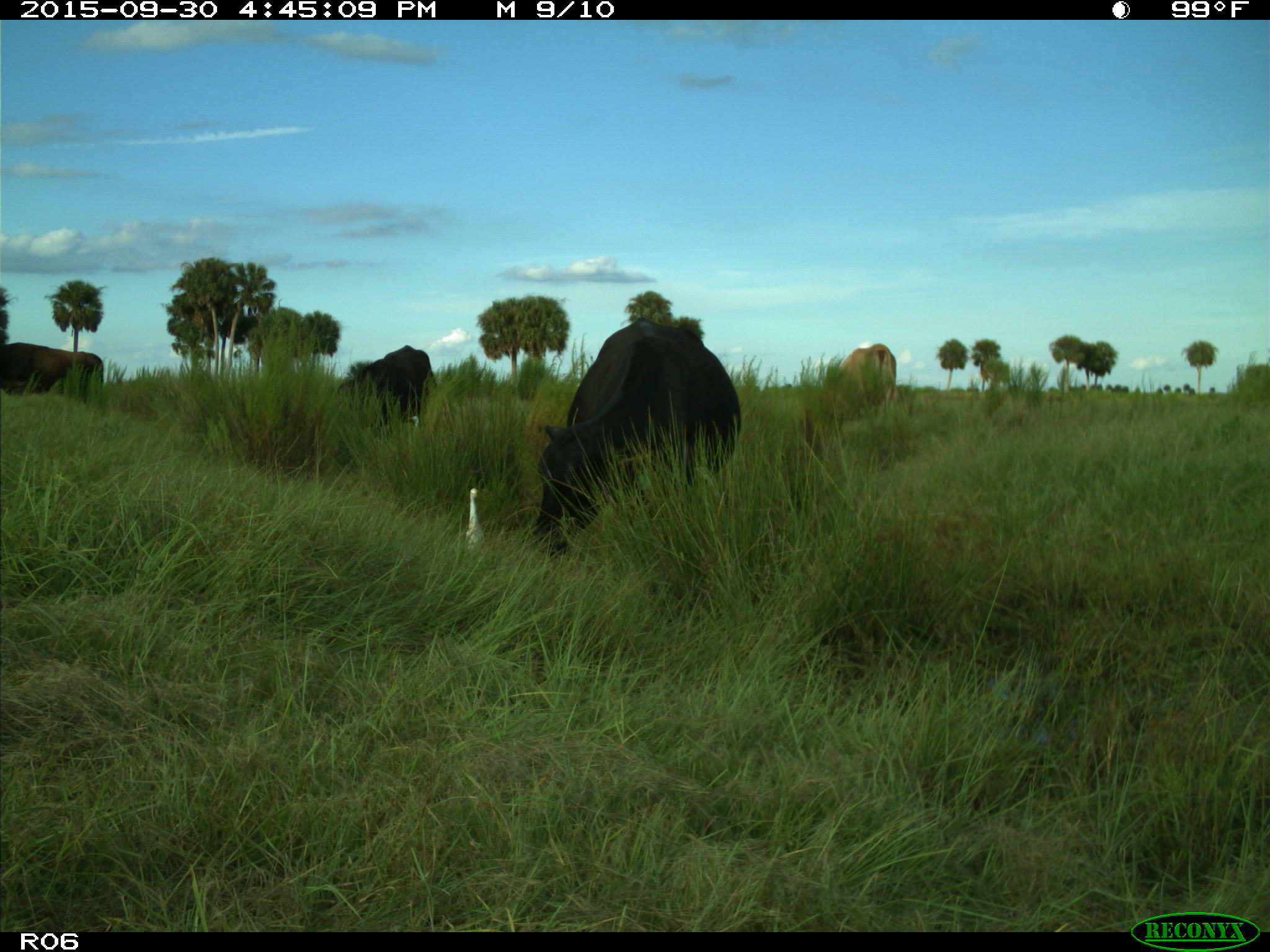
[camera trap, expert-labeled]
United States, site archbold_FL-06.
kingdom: Animalia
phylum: Chordata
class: Mammalia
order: Artiodactyla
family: Bovidae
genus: Bos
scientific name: Bos taurus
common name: domestic cow